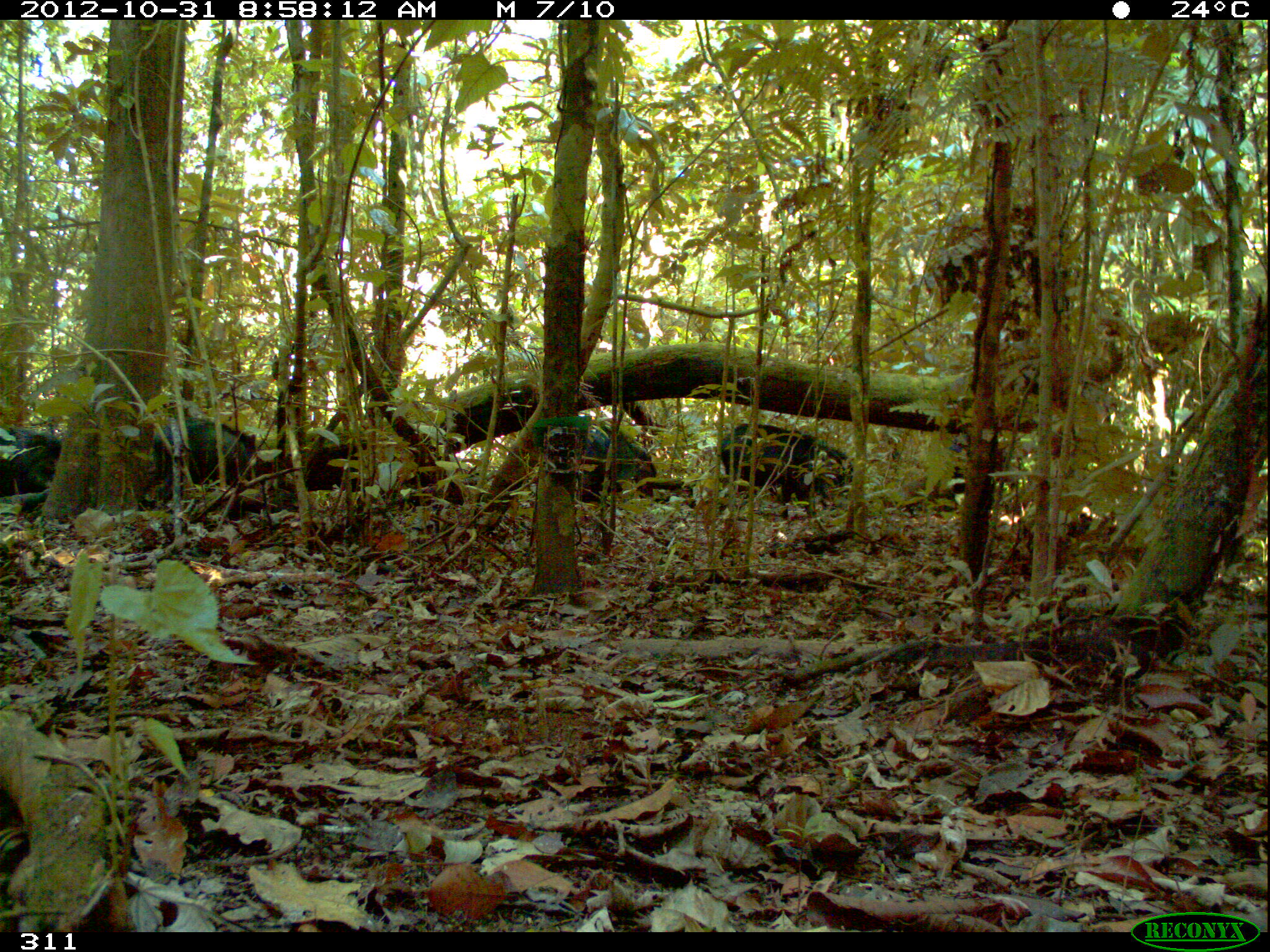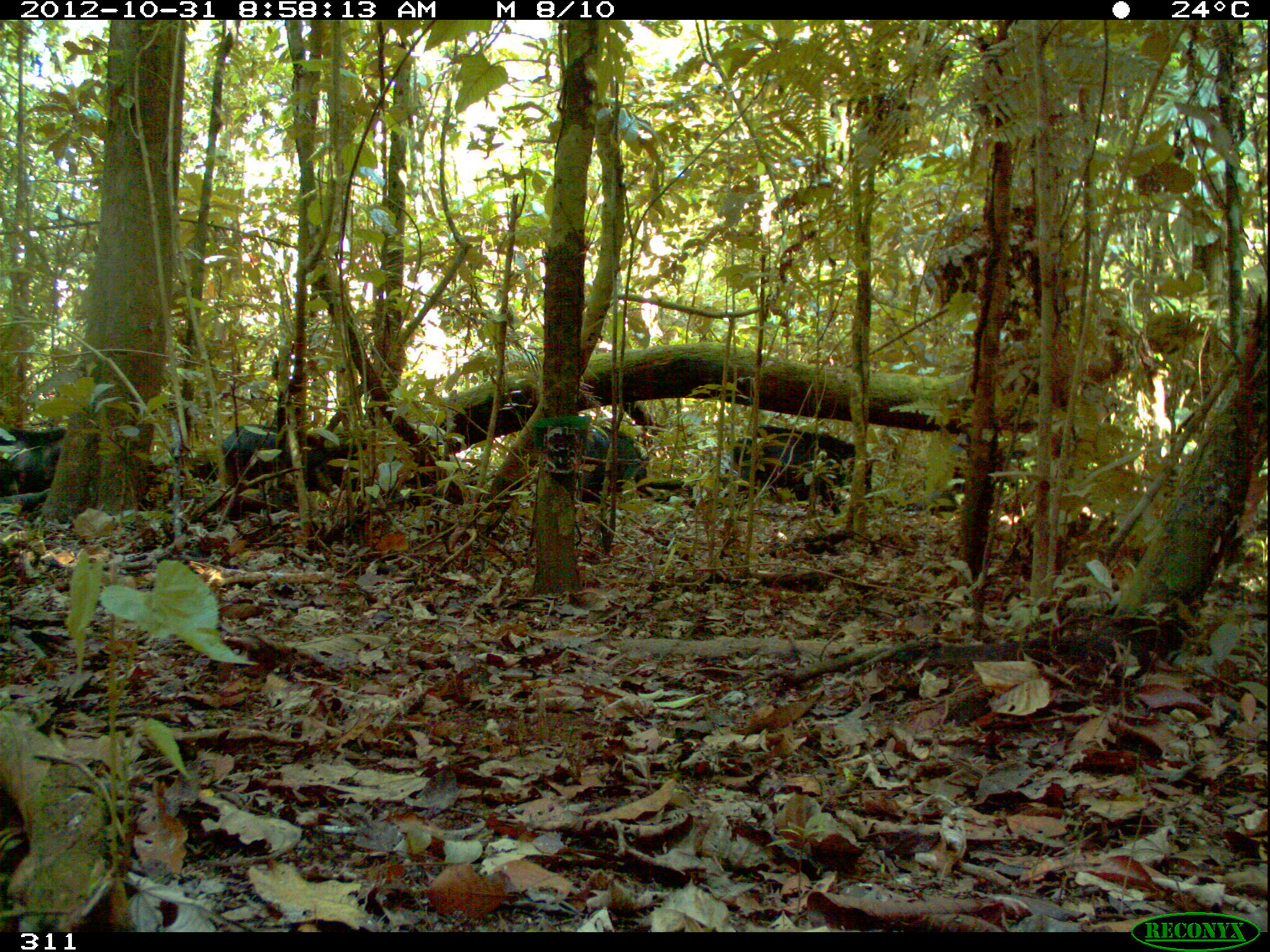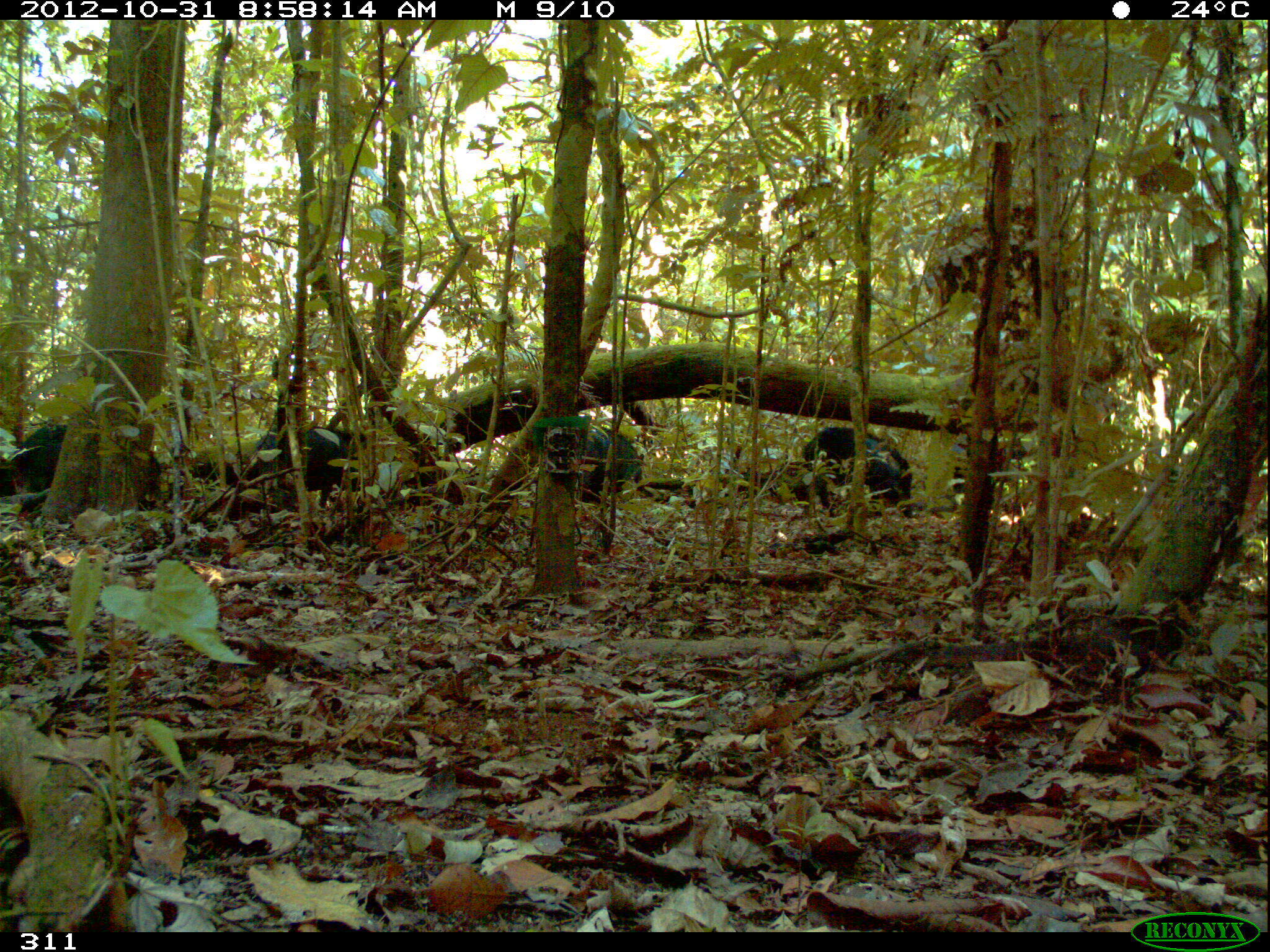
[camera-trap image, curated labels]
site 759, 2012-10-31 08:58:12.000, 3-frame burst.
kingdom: Animalia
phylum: Chordata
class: Mammalia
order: Artiodactyla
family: Tayassuidae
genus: Tayassu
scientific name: Tayassu pecari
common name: white-lipped peccary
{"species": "Tayassu pecari (white-lipped peccary)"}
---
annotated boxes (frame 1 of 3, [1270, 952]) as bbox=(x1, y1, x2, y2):
tayassu pecari: bbox=(717, 423, 854, 520); bbox=(139, 420, 265, 507); bbox=(582, 425, 656, 502); bbox=(949, 435, 1021, 493); bbox=(1, 426, 62, 494)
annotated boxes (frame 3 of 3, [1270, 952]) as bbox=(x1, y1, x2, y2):
tayassu pecari: bbox=(800, 425, 914, 519); bbox=(252, 424, 368, 509); bbox=(1, 426, 62, 508); bbox=(582, 427, 646, 502); bbox=(948, 433, 969, 457)